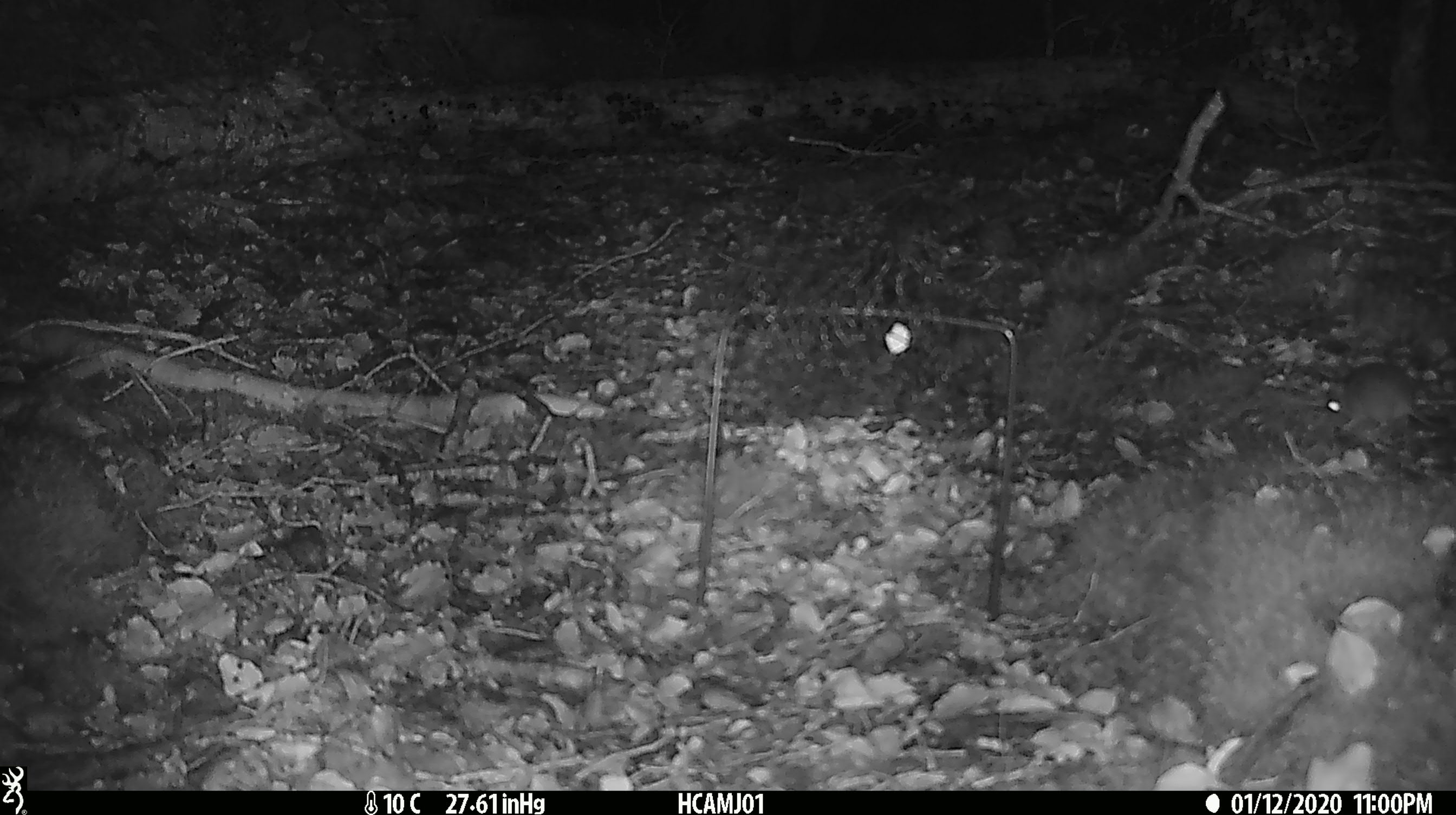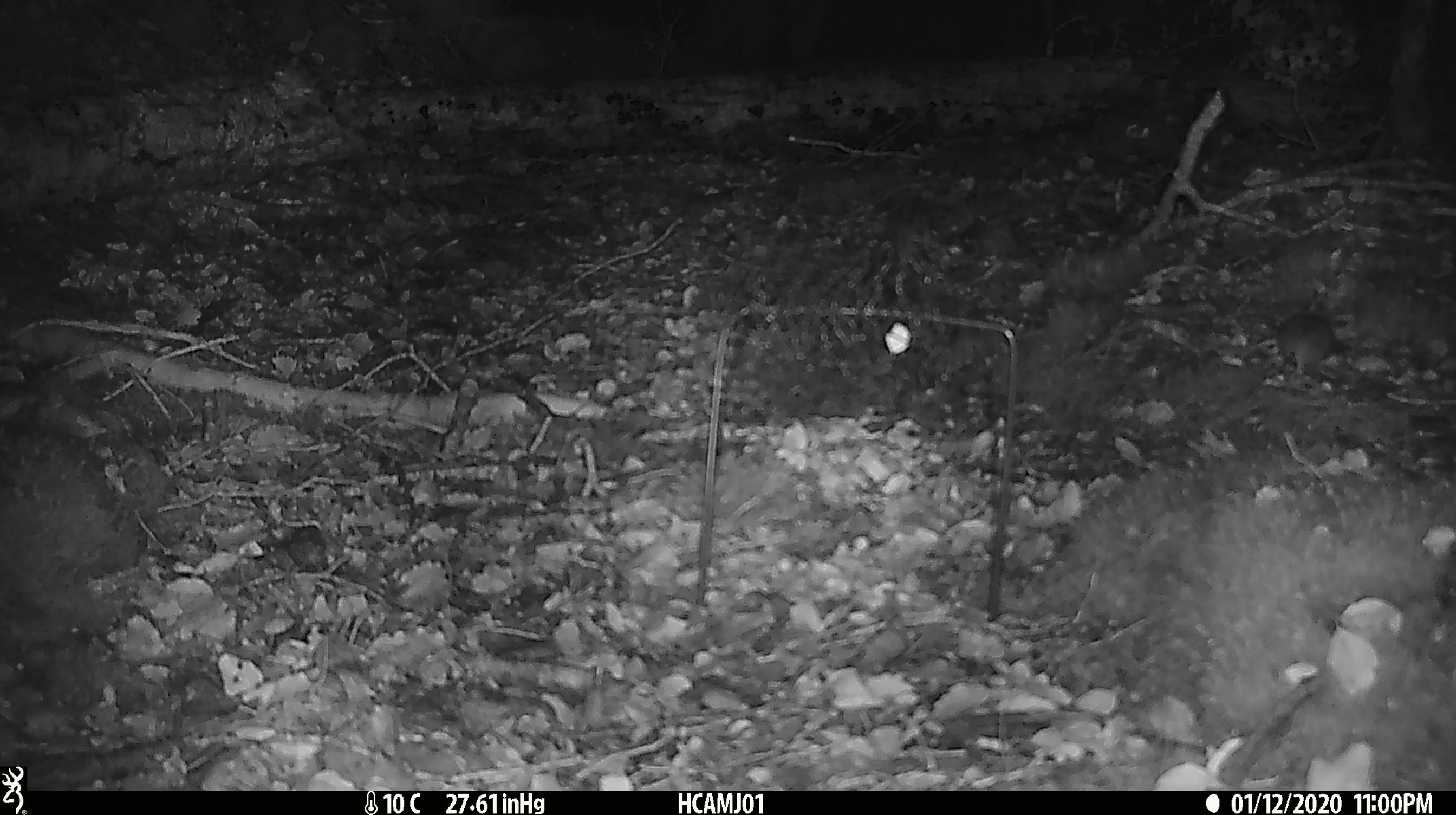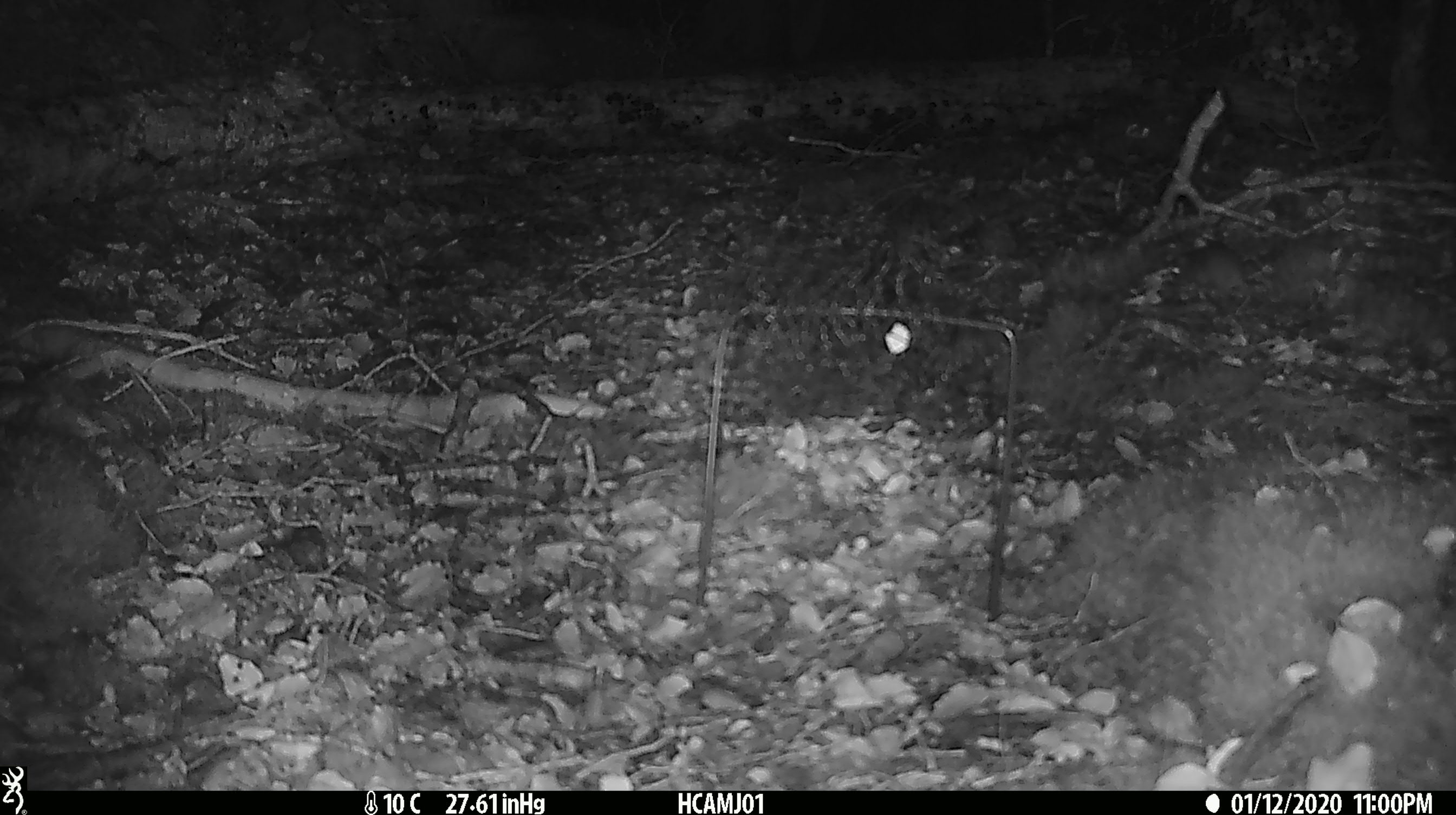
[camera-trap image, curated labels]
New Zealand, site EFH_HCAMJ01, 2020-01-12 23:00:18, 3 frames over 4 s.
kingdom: Animalia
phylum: Chordata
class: Mammalia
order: Rodentia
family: Muridae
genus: Mus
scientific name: Mus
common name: mouse